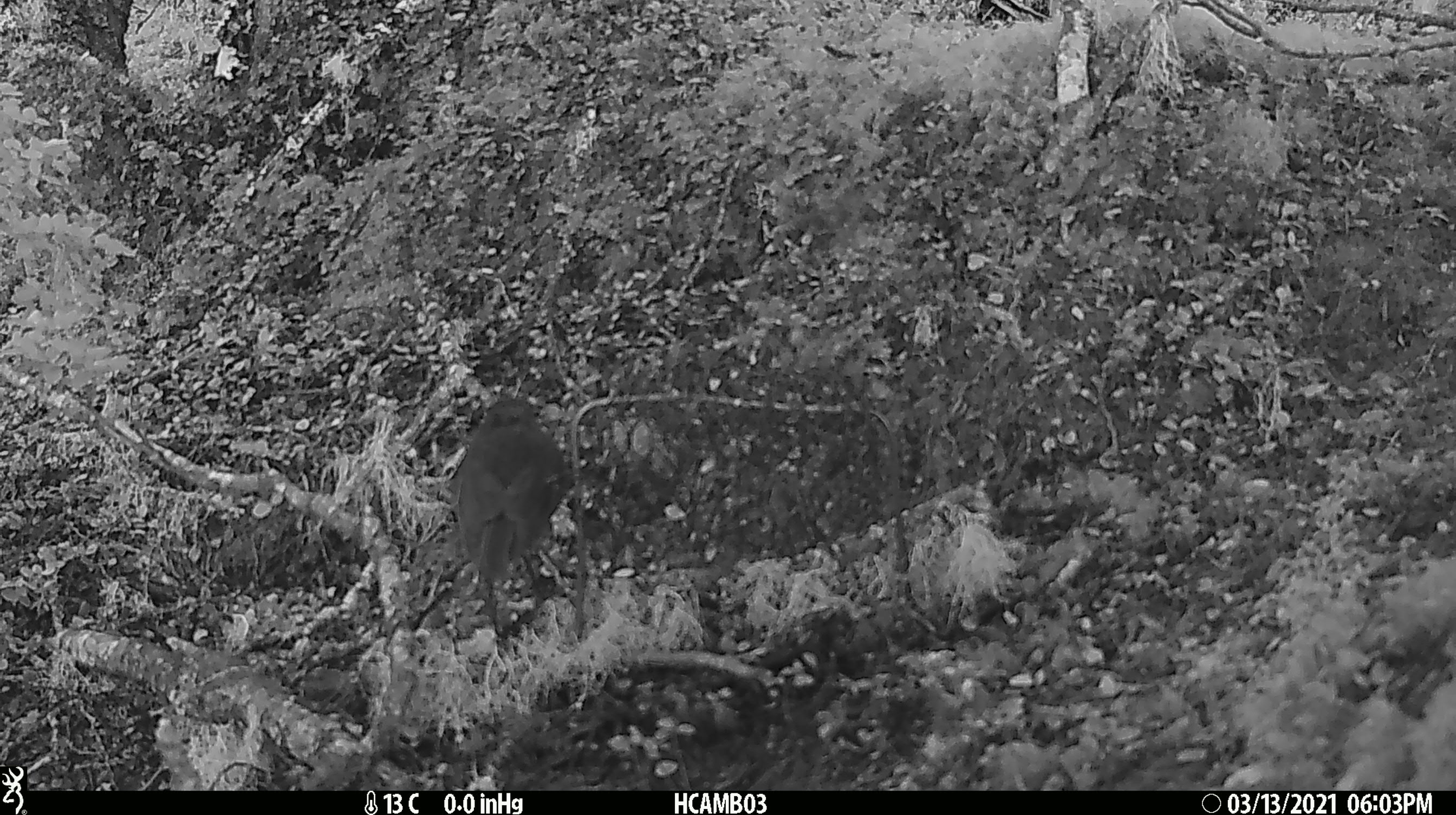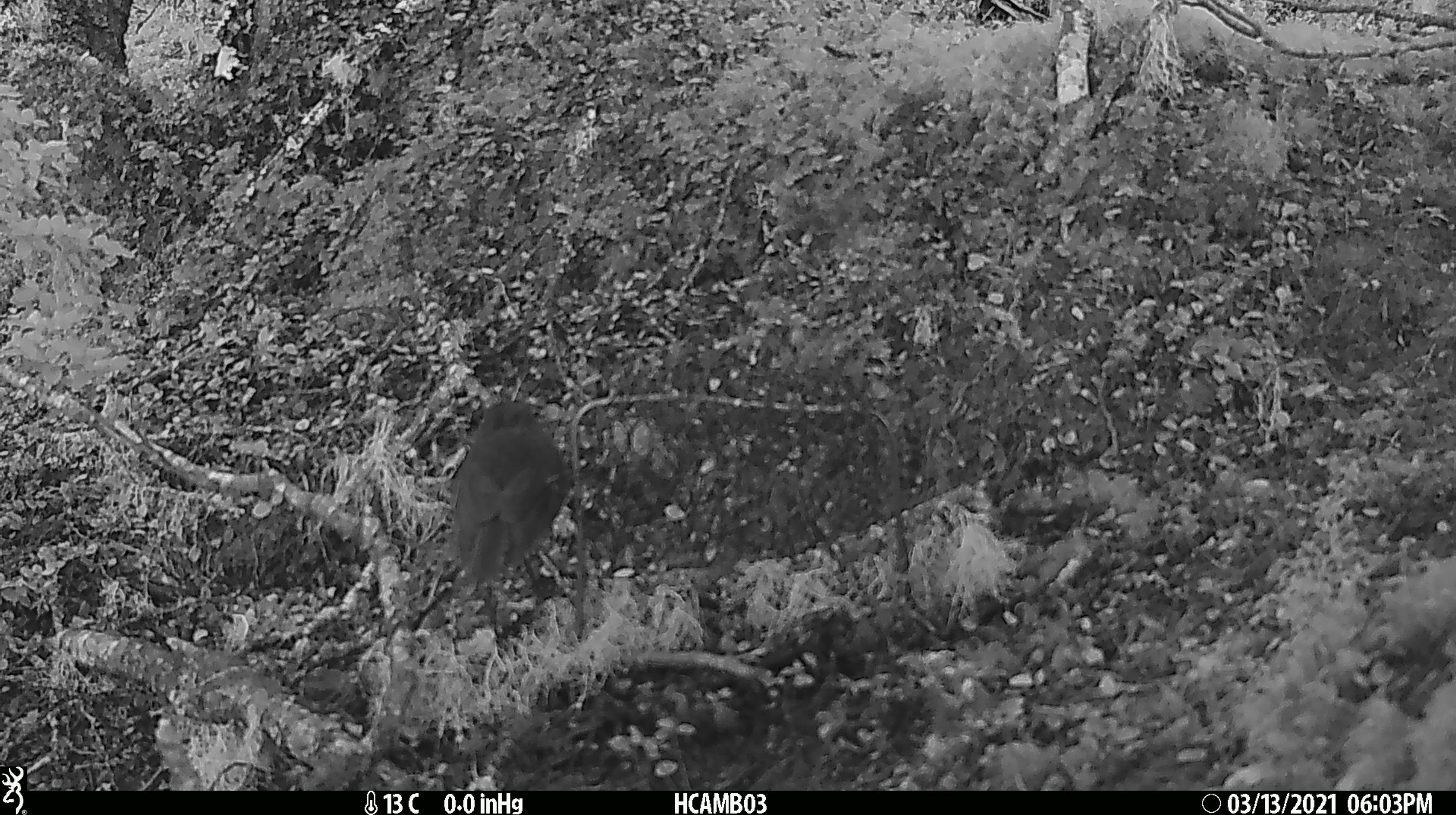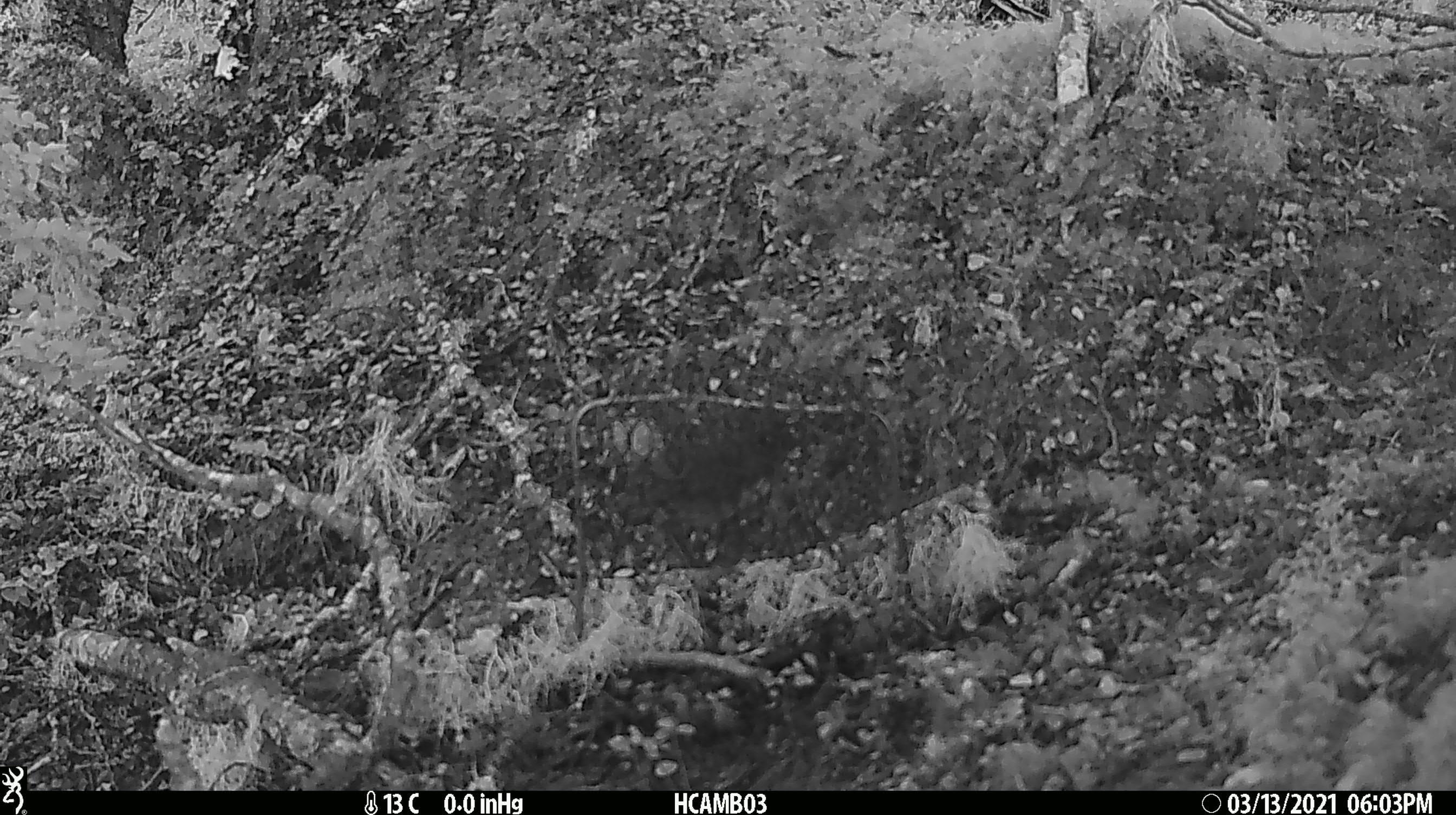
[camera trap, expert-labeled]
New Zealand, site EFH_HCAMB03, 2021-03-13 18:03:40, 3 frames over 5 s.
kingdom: Animalia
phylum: Chordata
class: Aves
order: Passeriformes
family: Petroicidae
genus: Petroica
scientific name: Petroica australis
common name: new zealand robin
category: robin